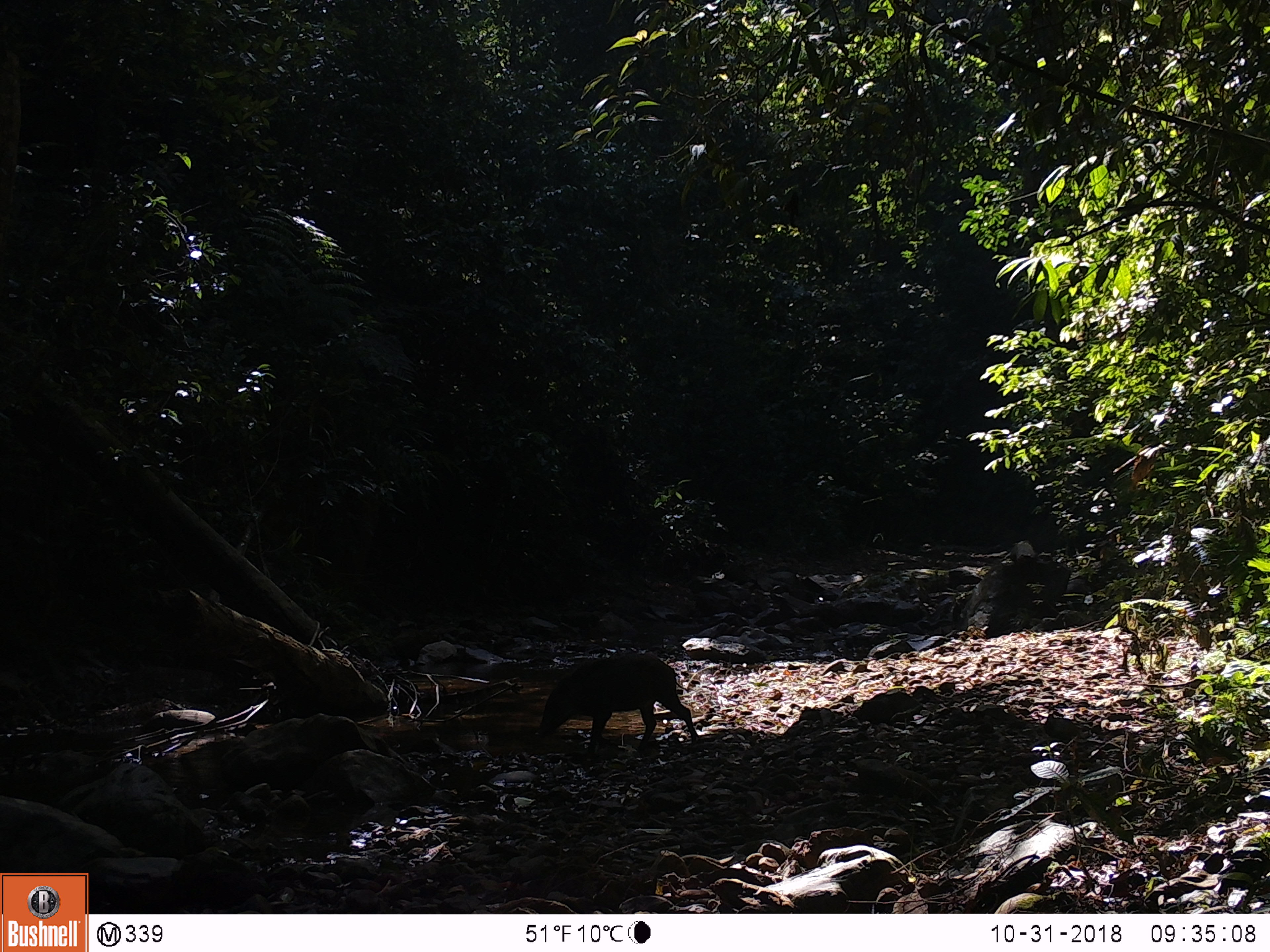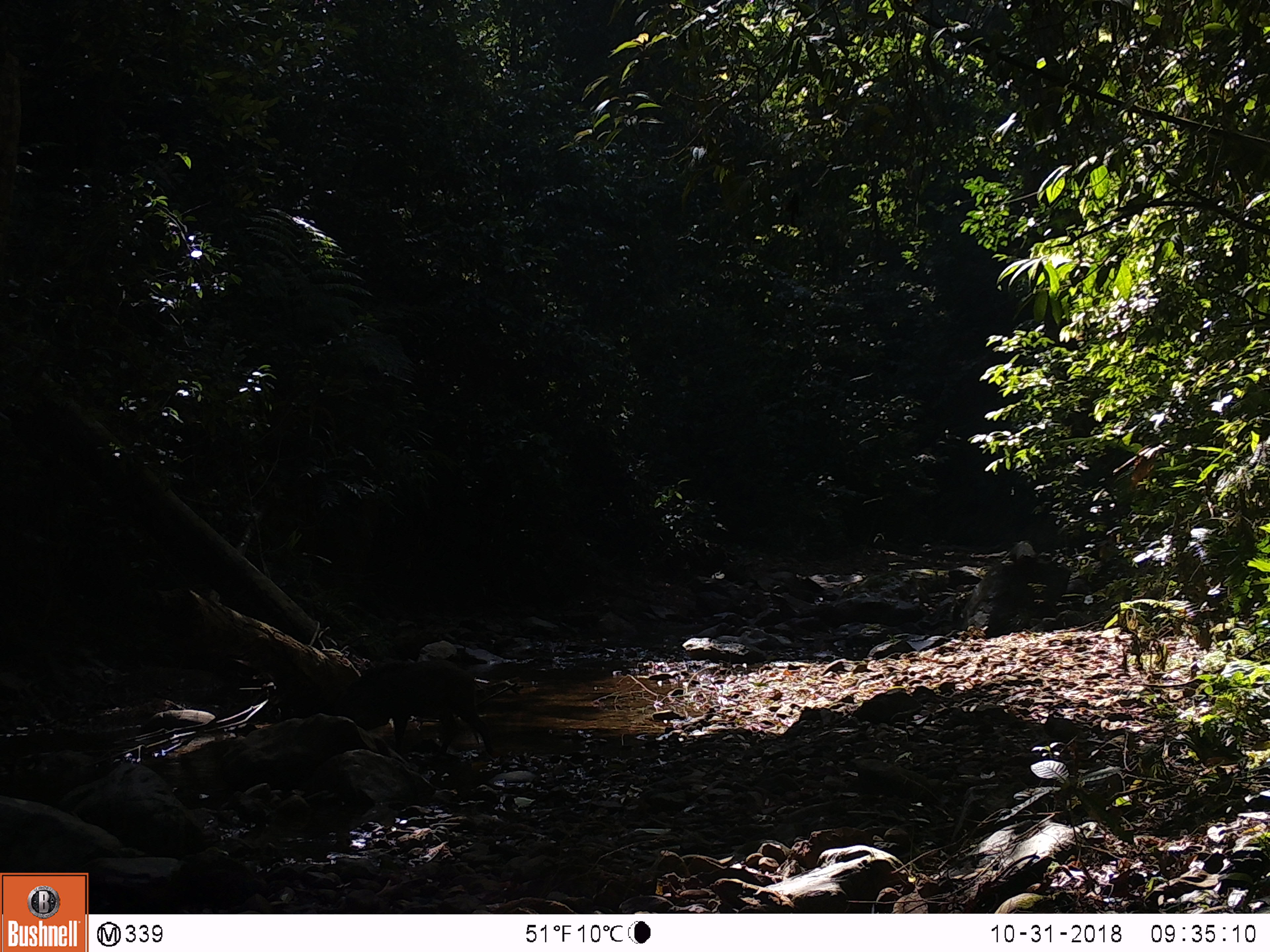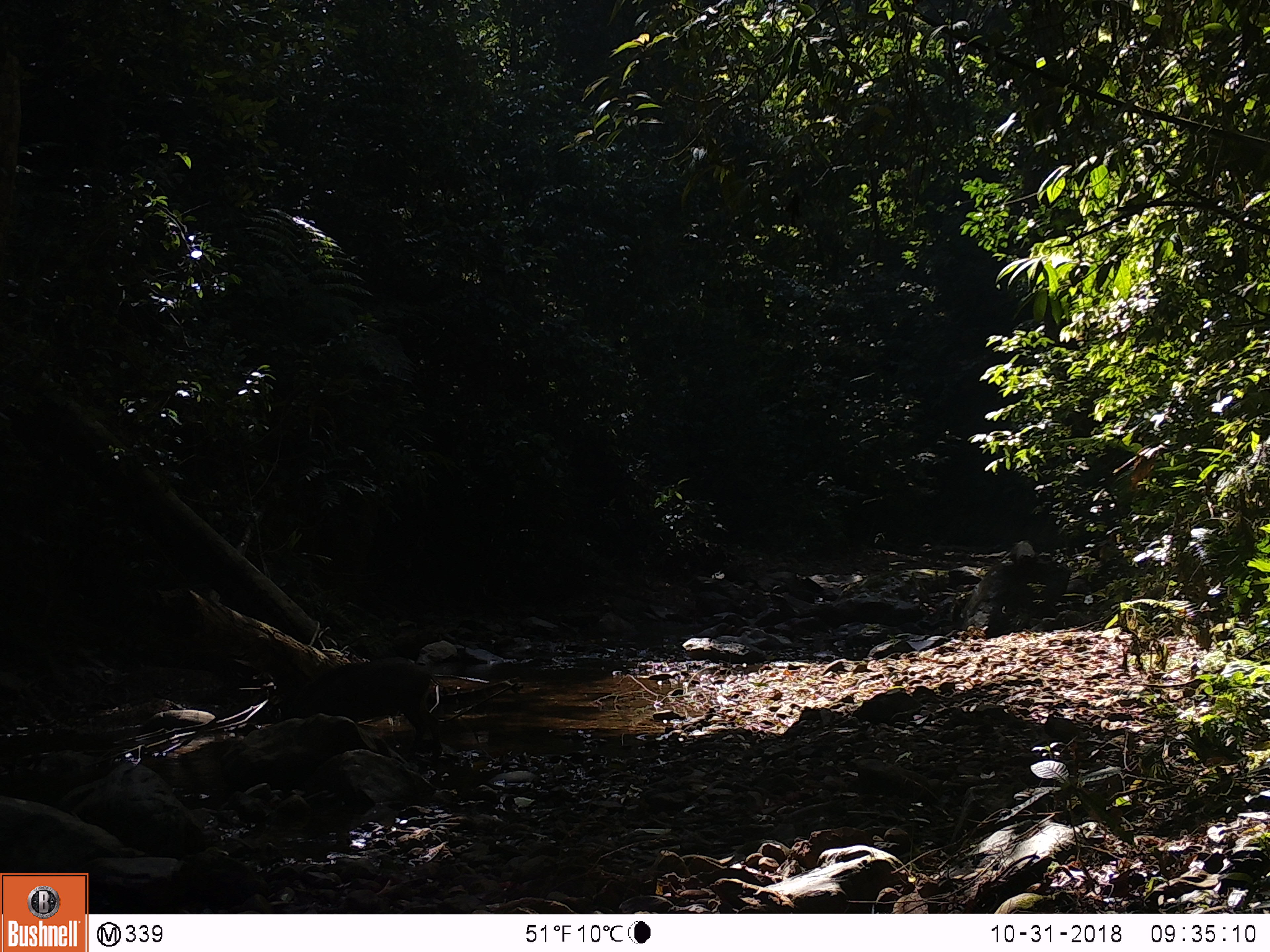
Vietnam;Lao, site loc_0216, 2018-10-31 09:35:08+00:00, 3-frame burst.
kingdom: Animalia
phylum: Chordata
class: Mammalia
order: Artiodactyla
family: Suidae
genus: Sus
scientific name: Sus scrofa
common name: eurasian wild pig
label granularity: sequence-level